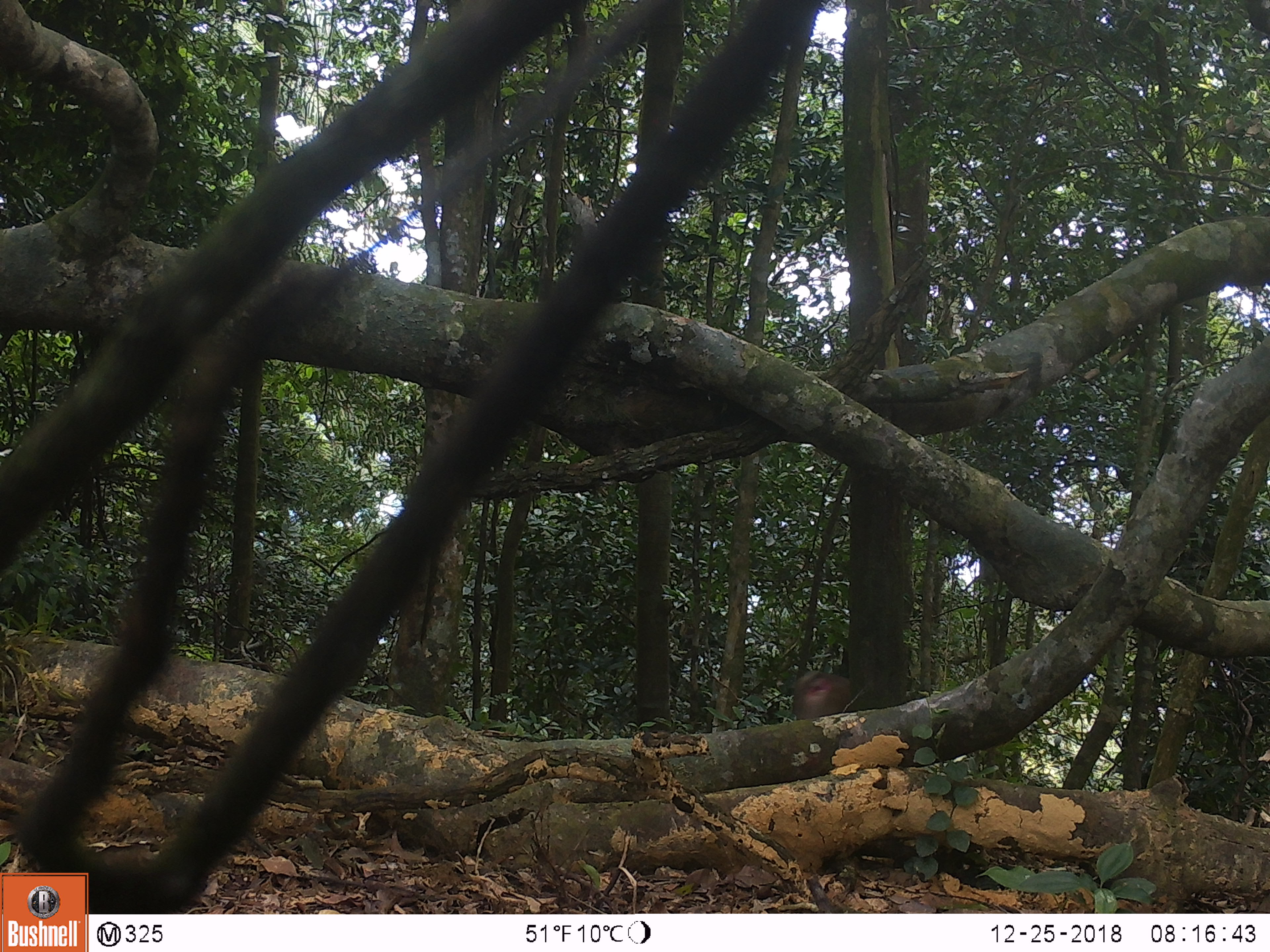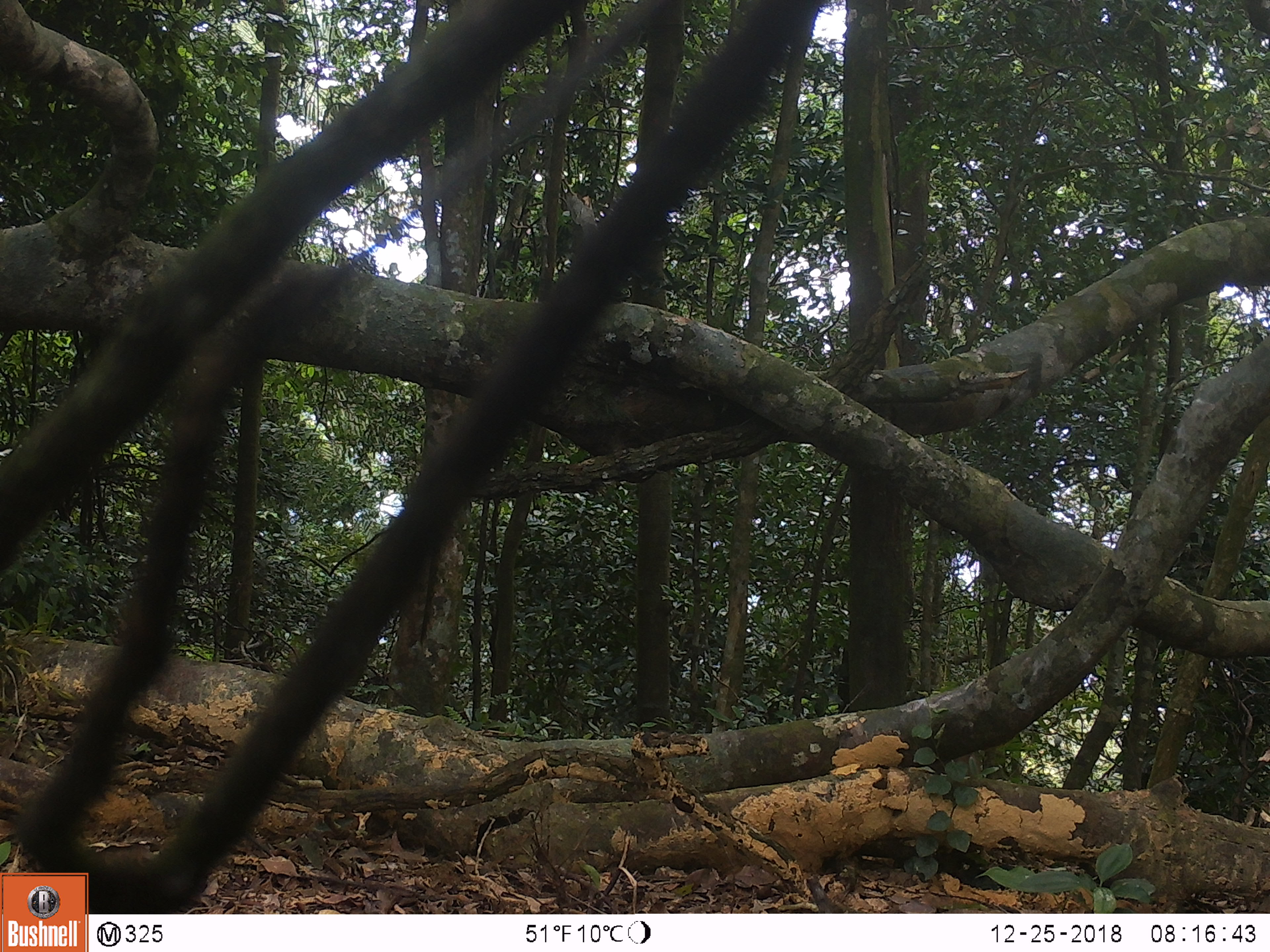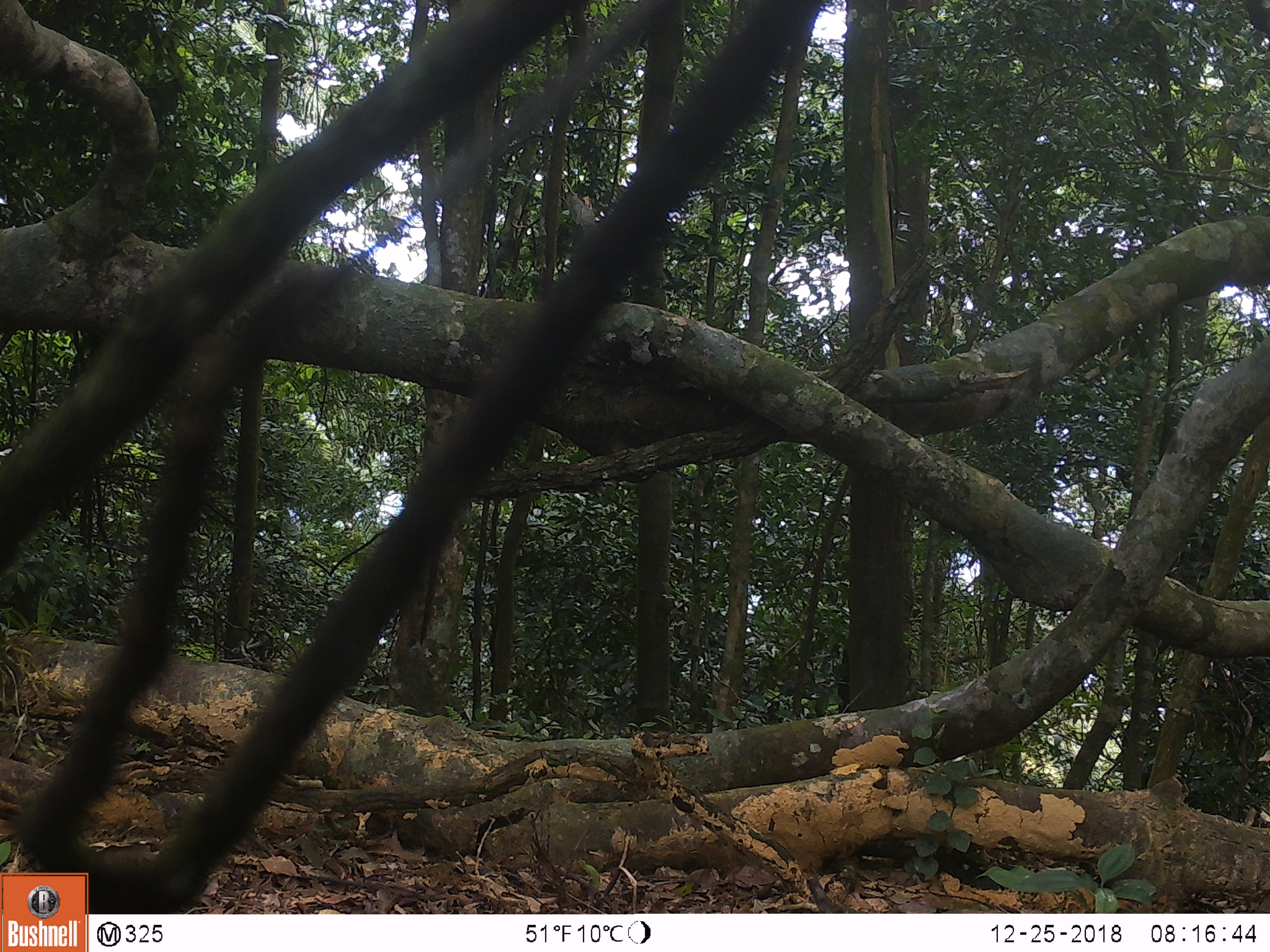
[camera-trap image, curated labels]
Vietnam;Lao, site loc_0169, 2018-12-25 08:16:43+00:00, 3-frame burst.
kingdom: Animalia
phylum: Chordata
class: Mammalia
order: Primates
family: Cercopithecidae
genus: Macaca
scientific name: Macaca nemestrina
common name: pig-tailed macaque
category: pig tailed macaque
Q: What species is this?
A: Pig tailed macaque (pig-tailed macaque) (Macaca nemestrina).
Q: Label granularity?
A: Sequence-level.